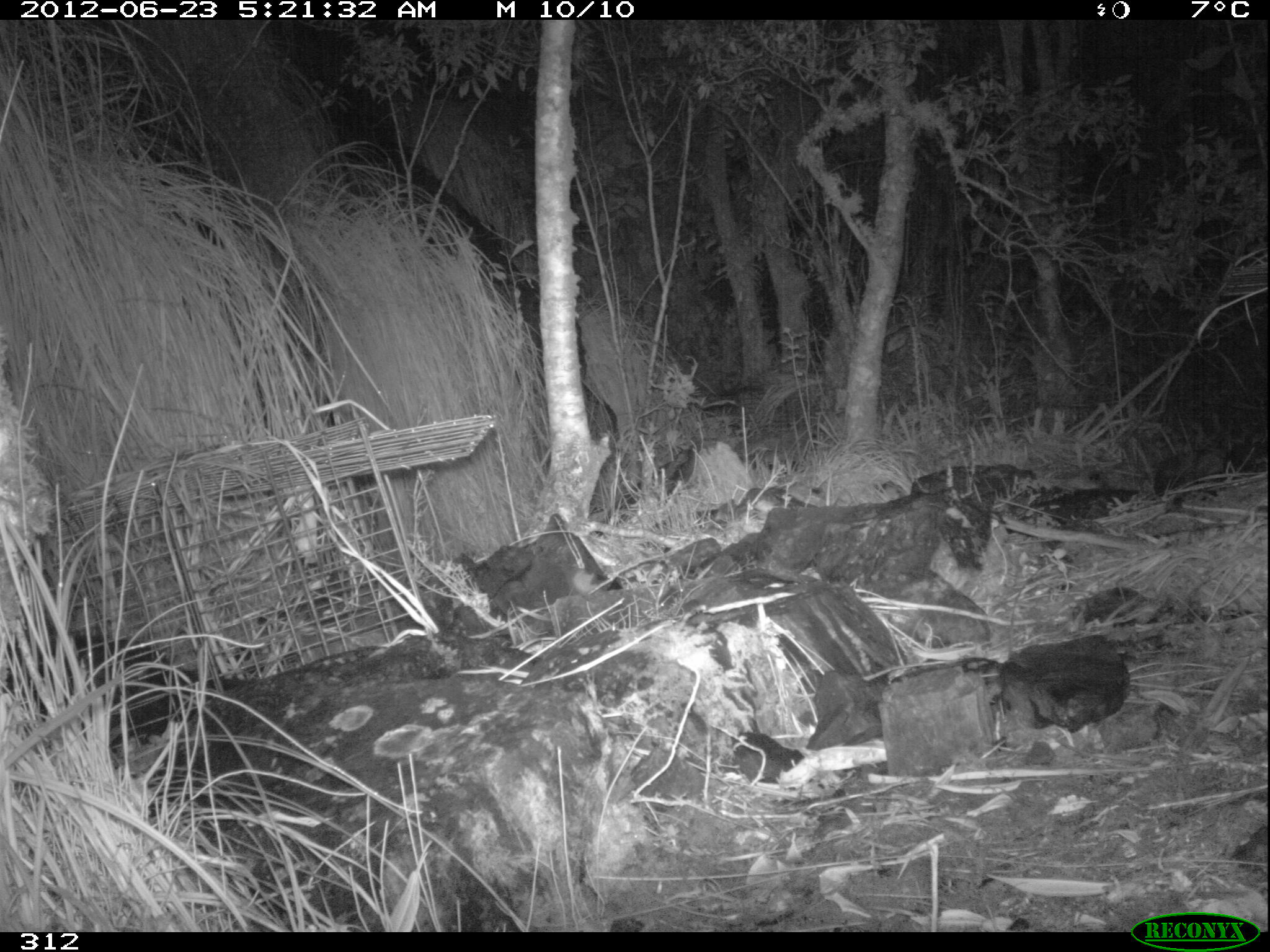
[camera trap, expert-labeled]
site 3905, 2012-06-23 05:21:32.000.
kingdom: Animalia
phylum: Chordata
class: Mammalia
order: Didelphimorphia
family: Didelphidae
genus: Didelphis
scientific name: Didelphis pernigra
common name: andean white-eared opossum